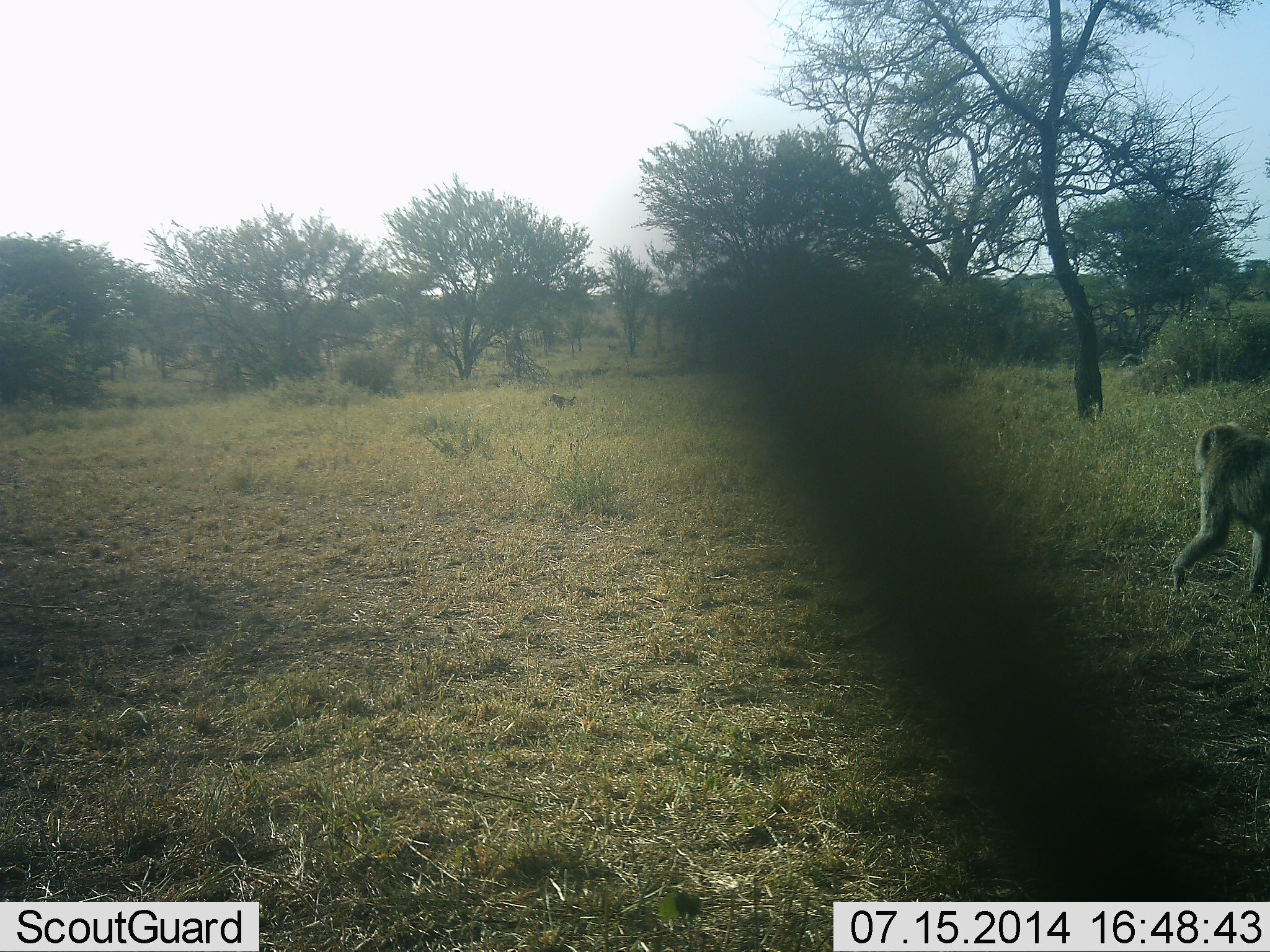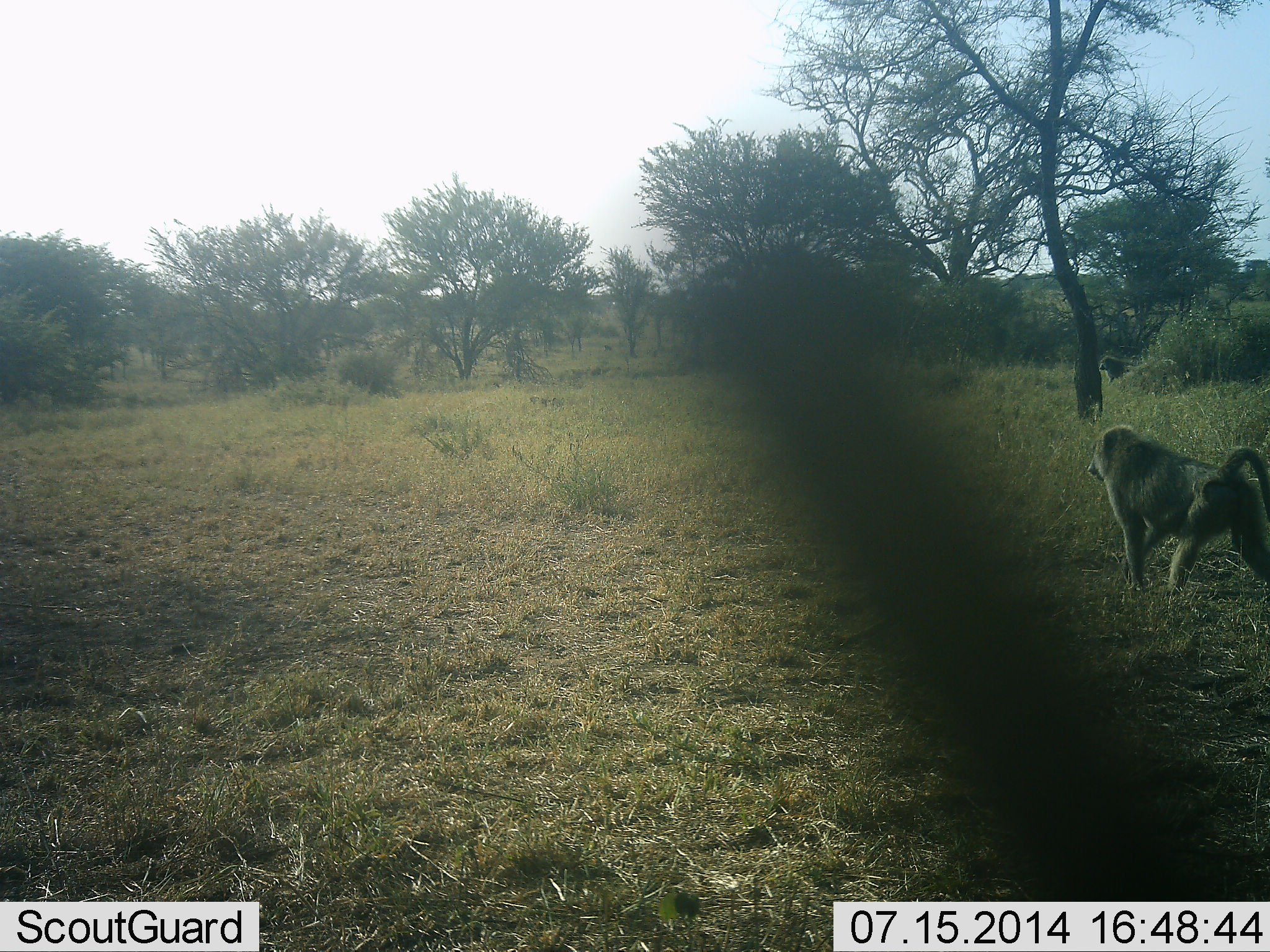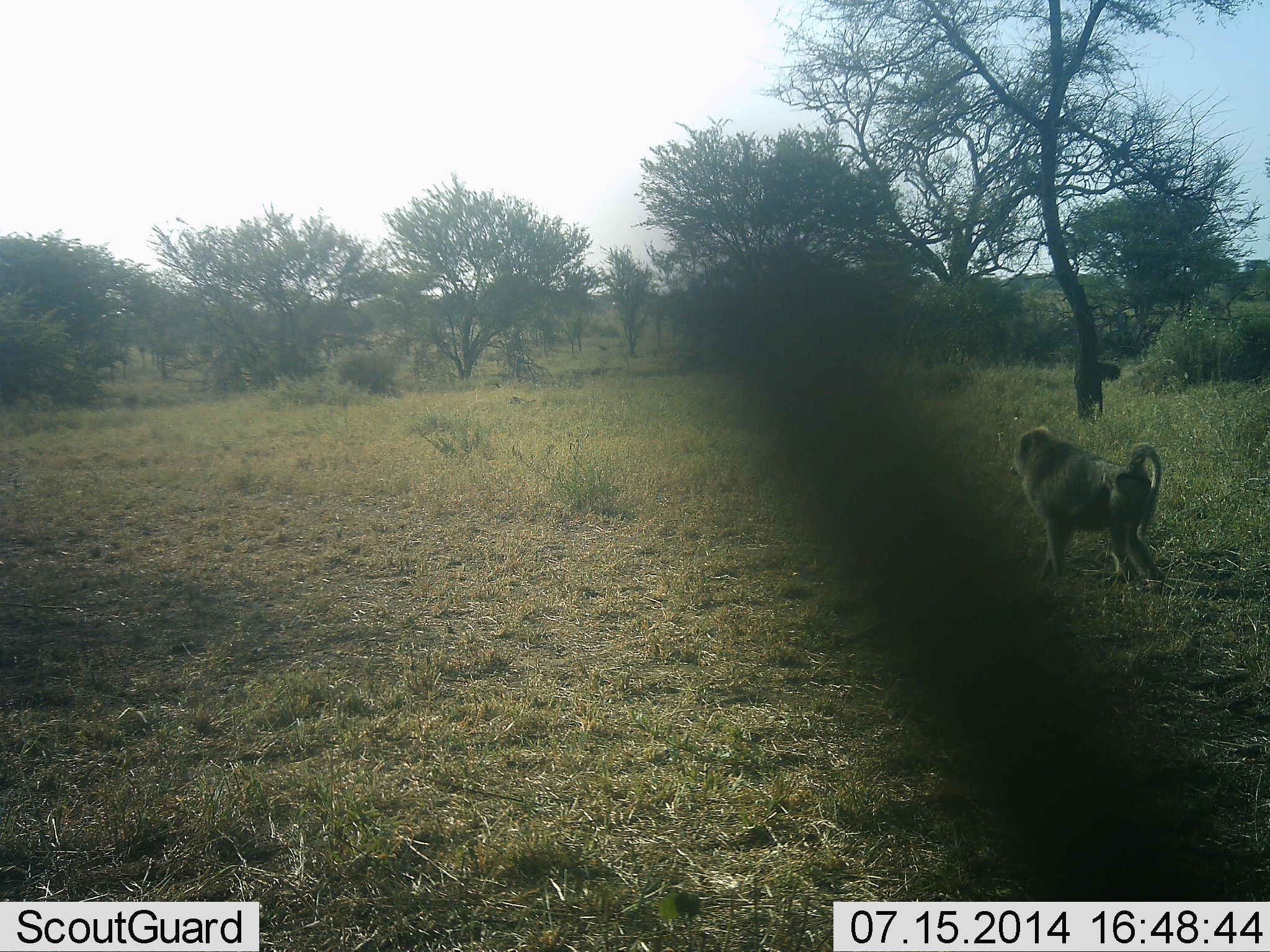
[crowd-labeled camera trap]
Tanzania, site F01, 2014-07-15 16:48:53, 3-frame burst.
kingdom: Animalia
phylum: Chordata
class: Mammalia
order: Primates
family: Cercopithecidae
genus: Papio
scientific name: Papio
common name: baboon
Baboon (Papio), count 1. Behavior (volunteer vote fractions): standing 22%, resting 0%, moving 78%, interacting 0%. Young present (vote fraction): 0%. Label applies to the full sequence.